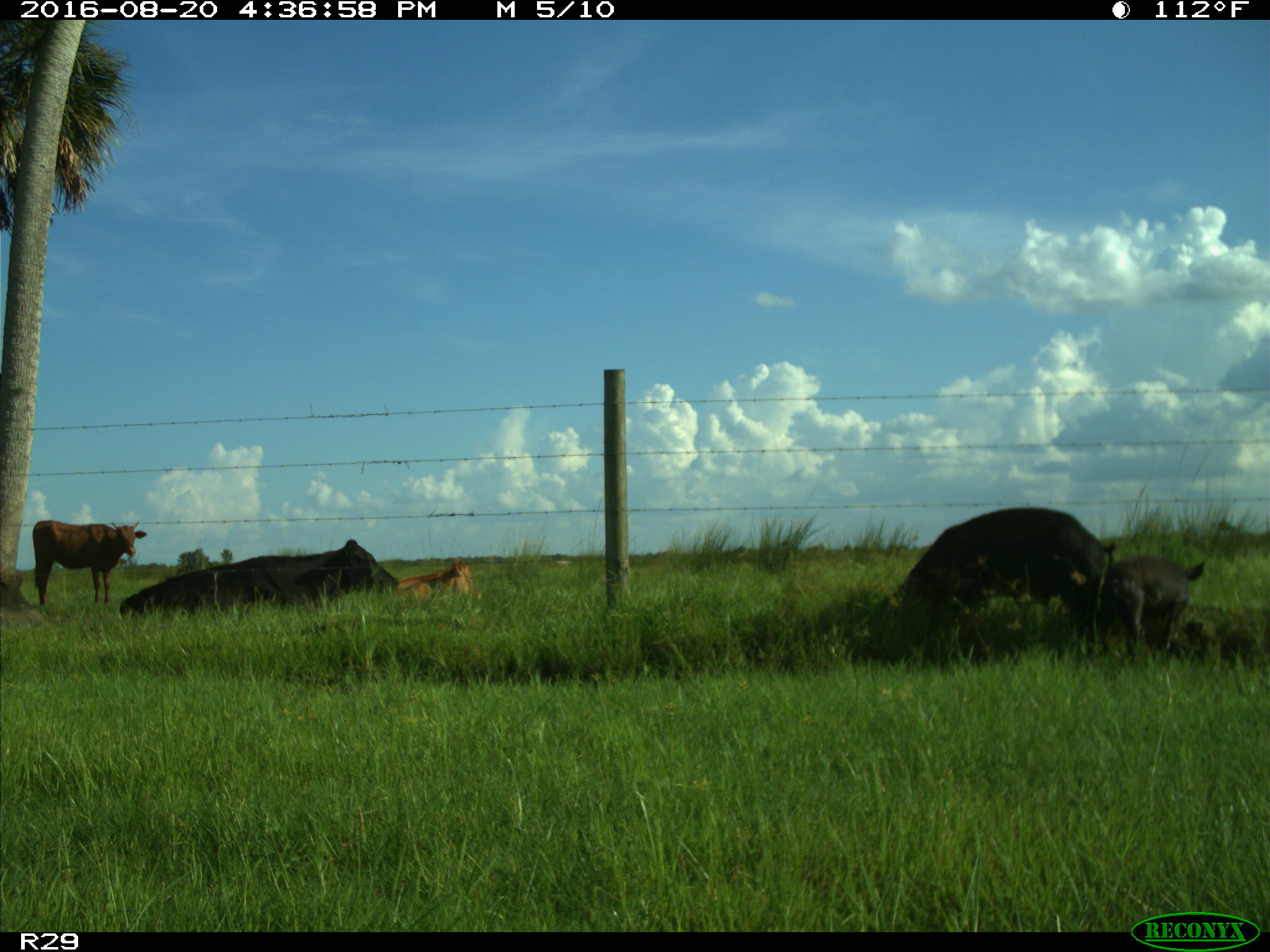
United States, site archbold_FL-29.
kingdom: Animalia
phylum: Chordata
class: Mammalia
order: Artiodactyla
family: Suidae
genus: Sus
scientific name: Sus scrofa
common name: wild boar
Sus scrofa (wild boar).